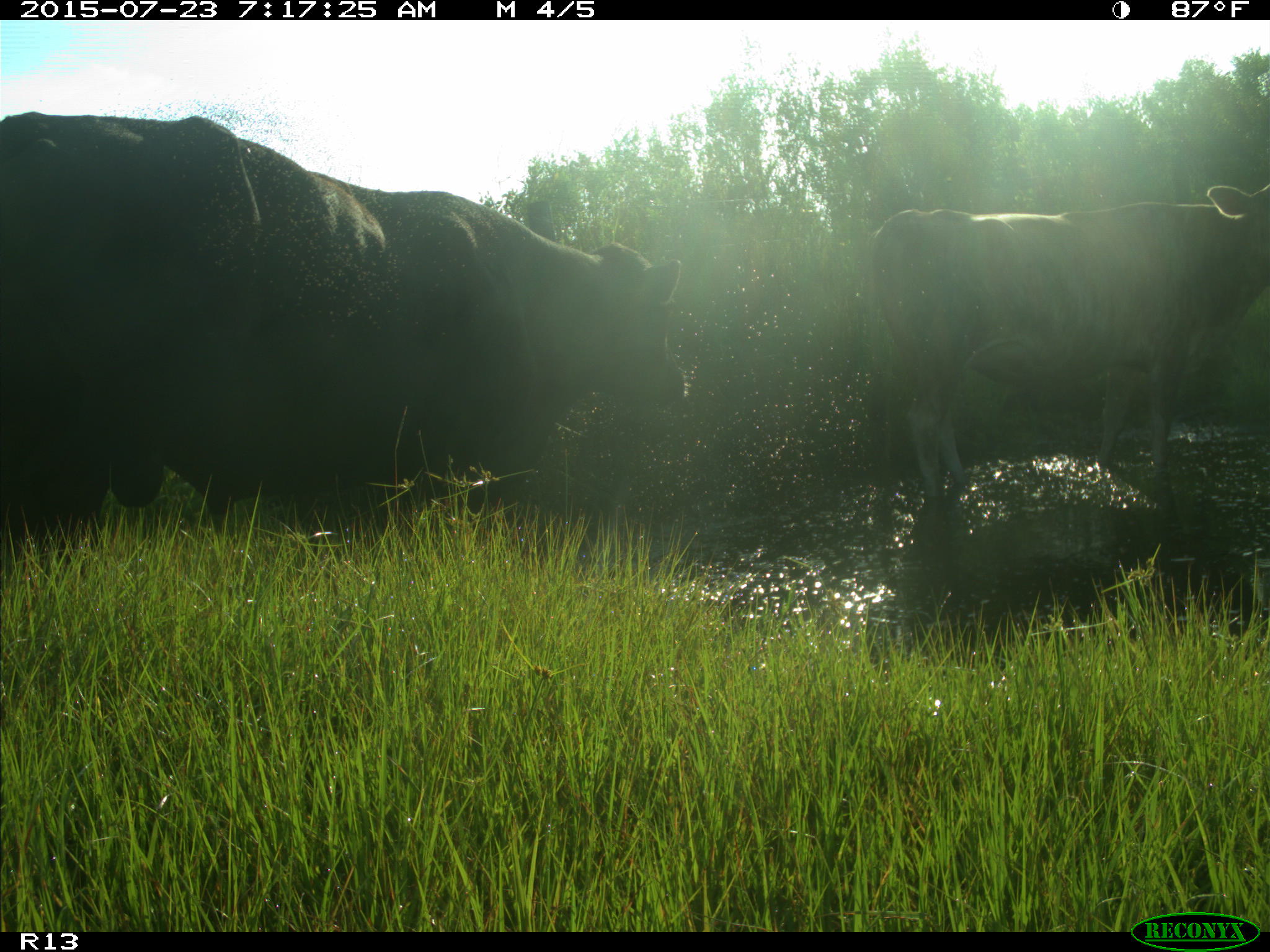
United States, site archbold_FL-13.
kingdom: Animalia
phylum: Chordata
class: Mammalia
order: Artiodactyla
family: Bovidae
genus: Bos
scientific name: Bos taurus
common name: domestic cow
Bos taurus (domestic cow).